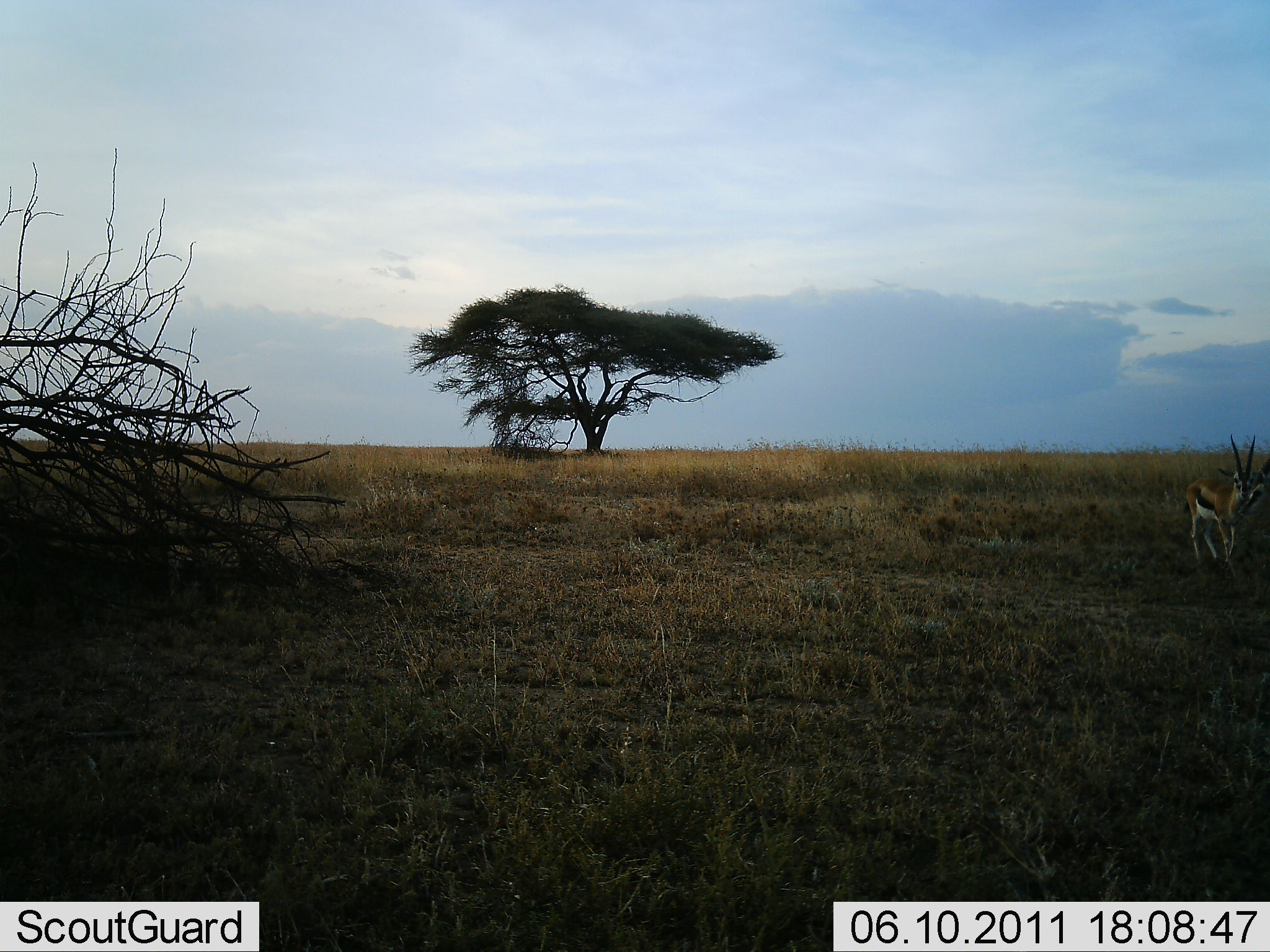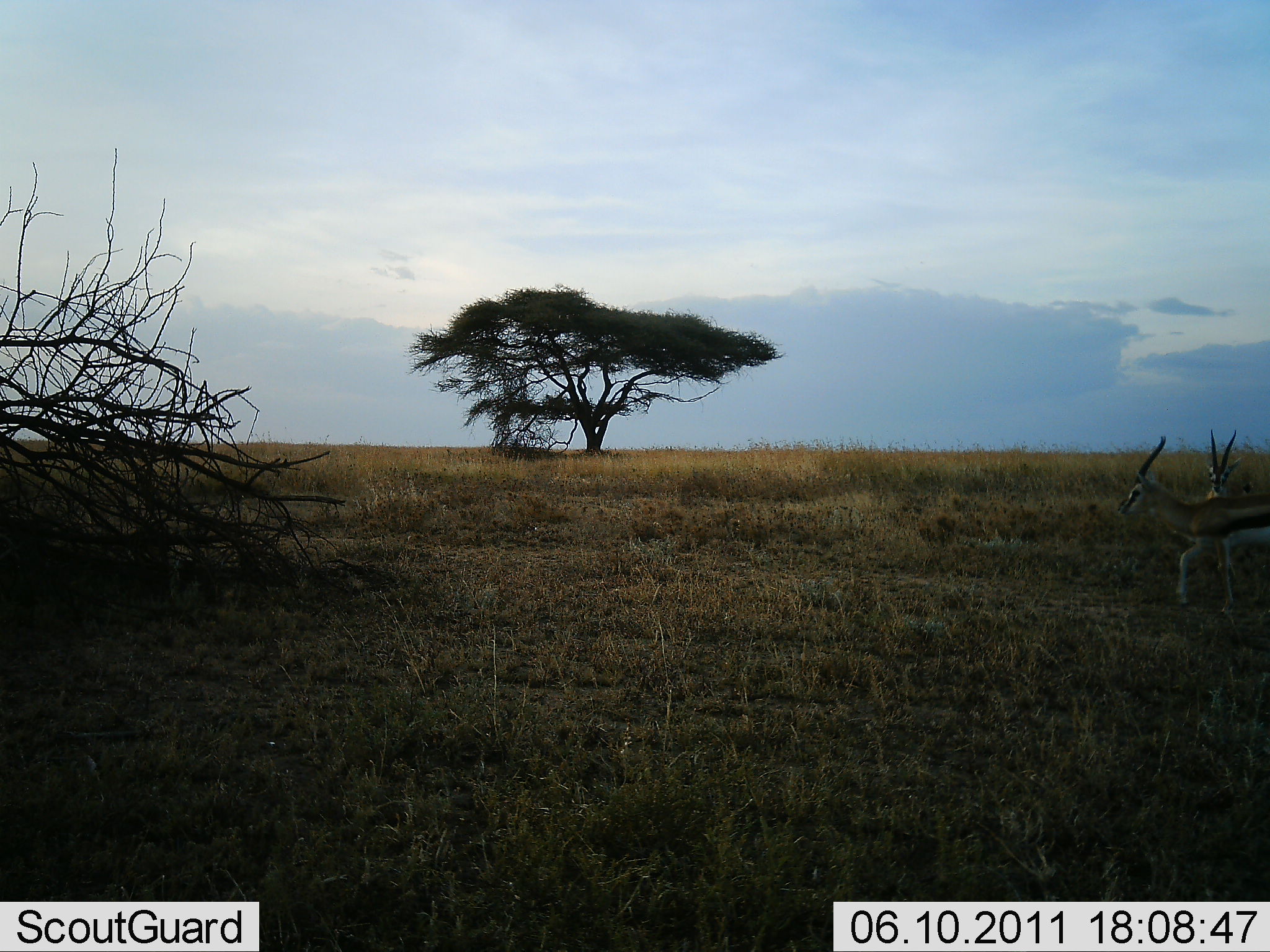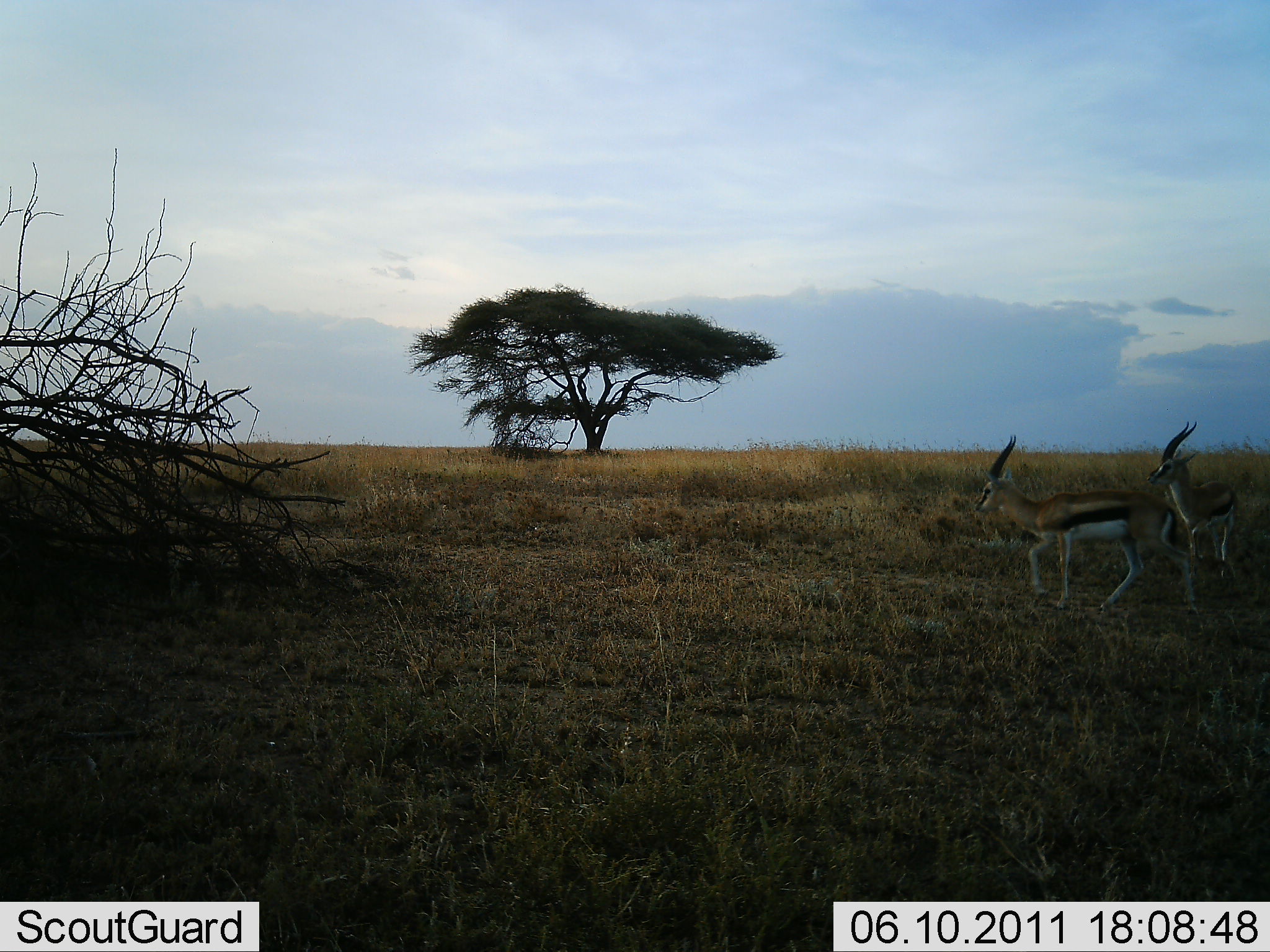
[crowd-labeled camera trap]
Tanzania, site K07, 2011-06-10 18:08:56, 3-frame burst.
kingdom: Animalia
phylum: Chordata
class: Mammalia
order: Artiodactyla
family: Bovidae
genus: Eudorcas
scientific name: Eudorcas thomsonii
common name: thomson's gazelle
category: gazellethomsons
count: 2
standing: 23%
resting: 0%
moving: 77%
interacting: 15%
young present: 0%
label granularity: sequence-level